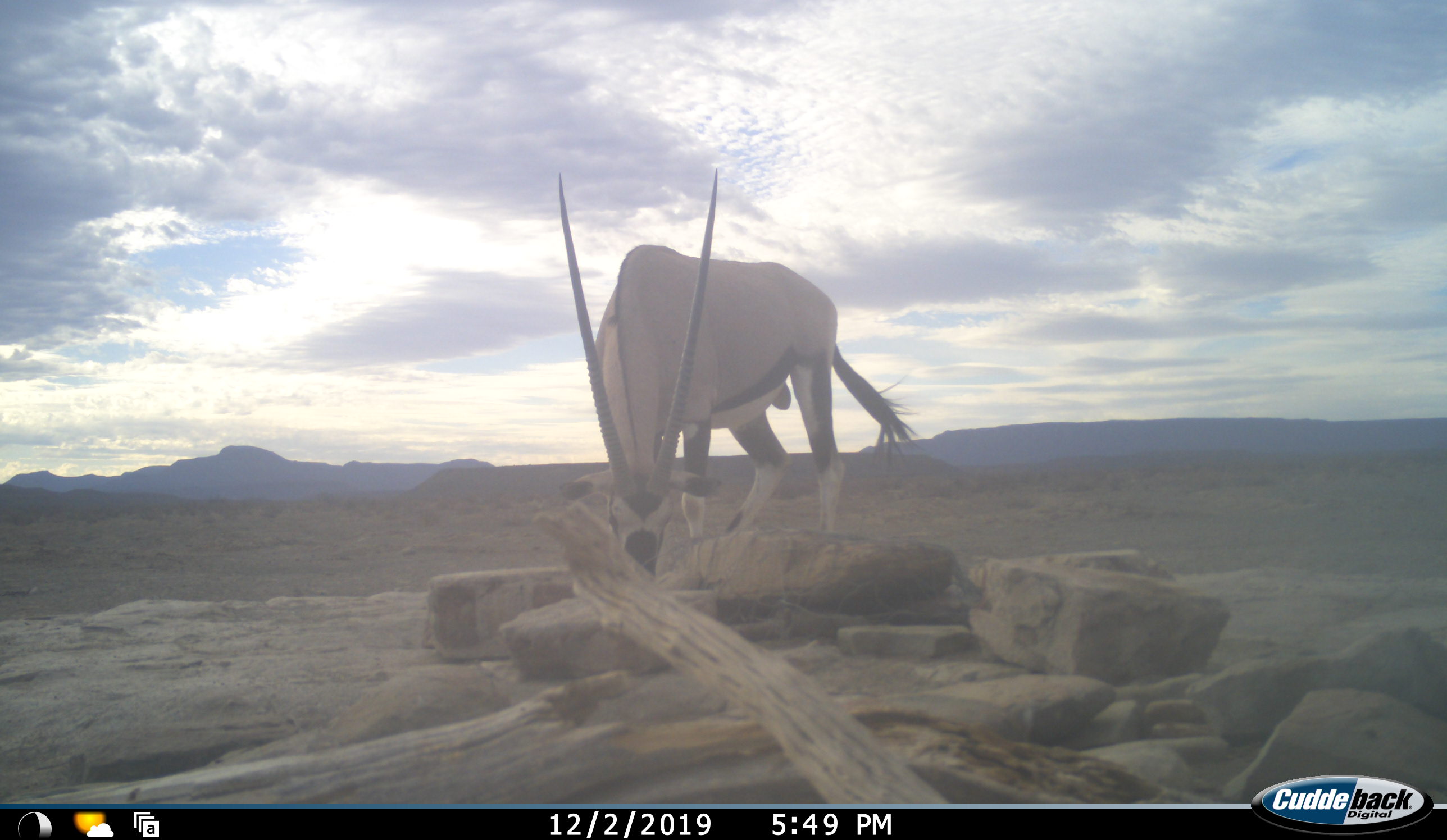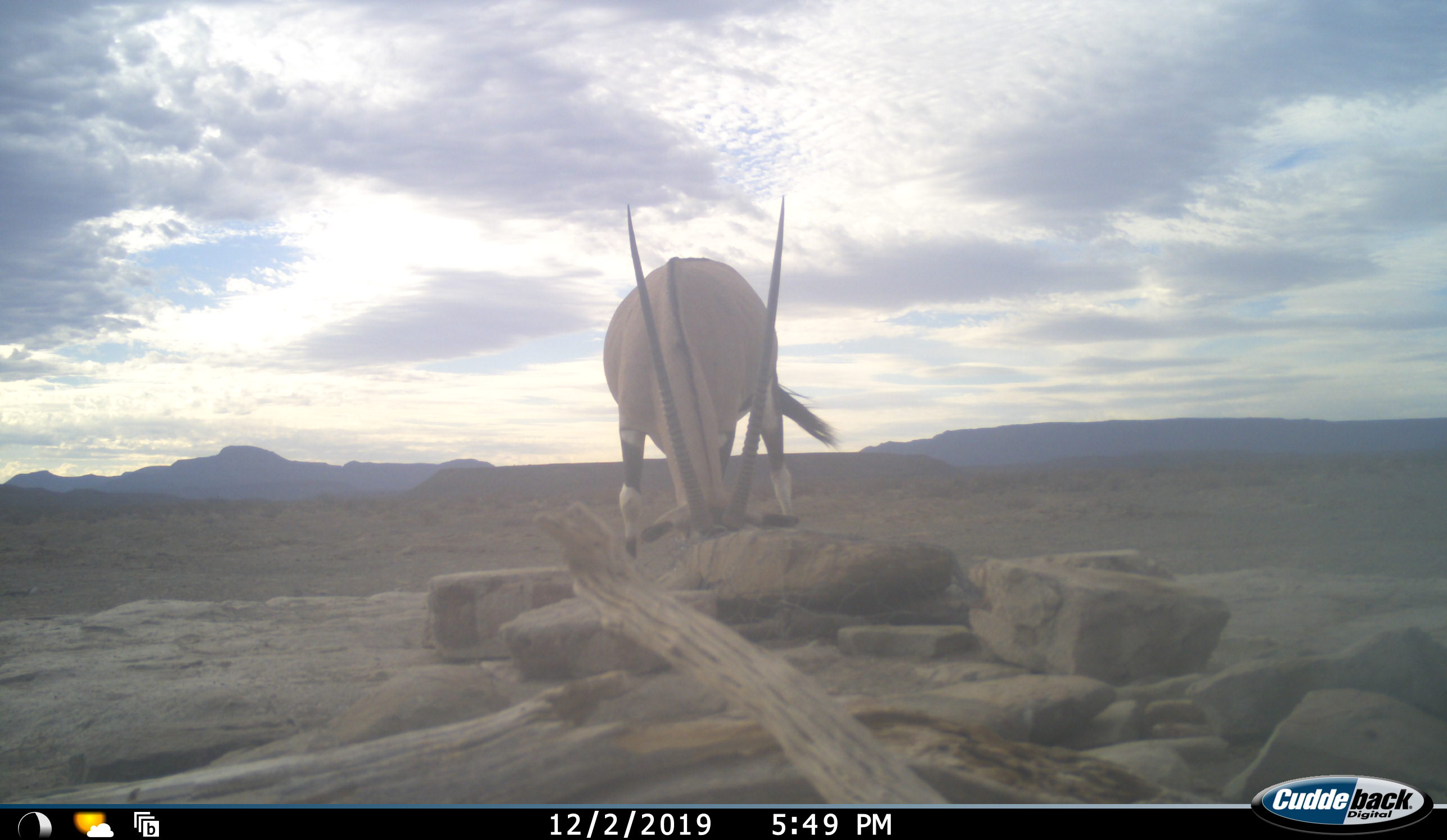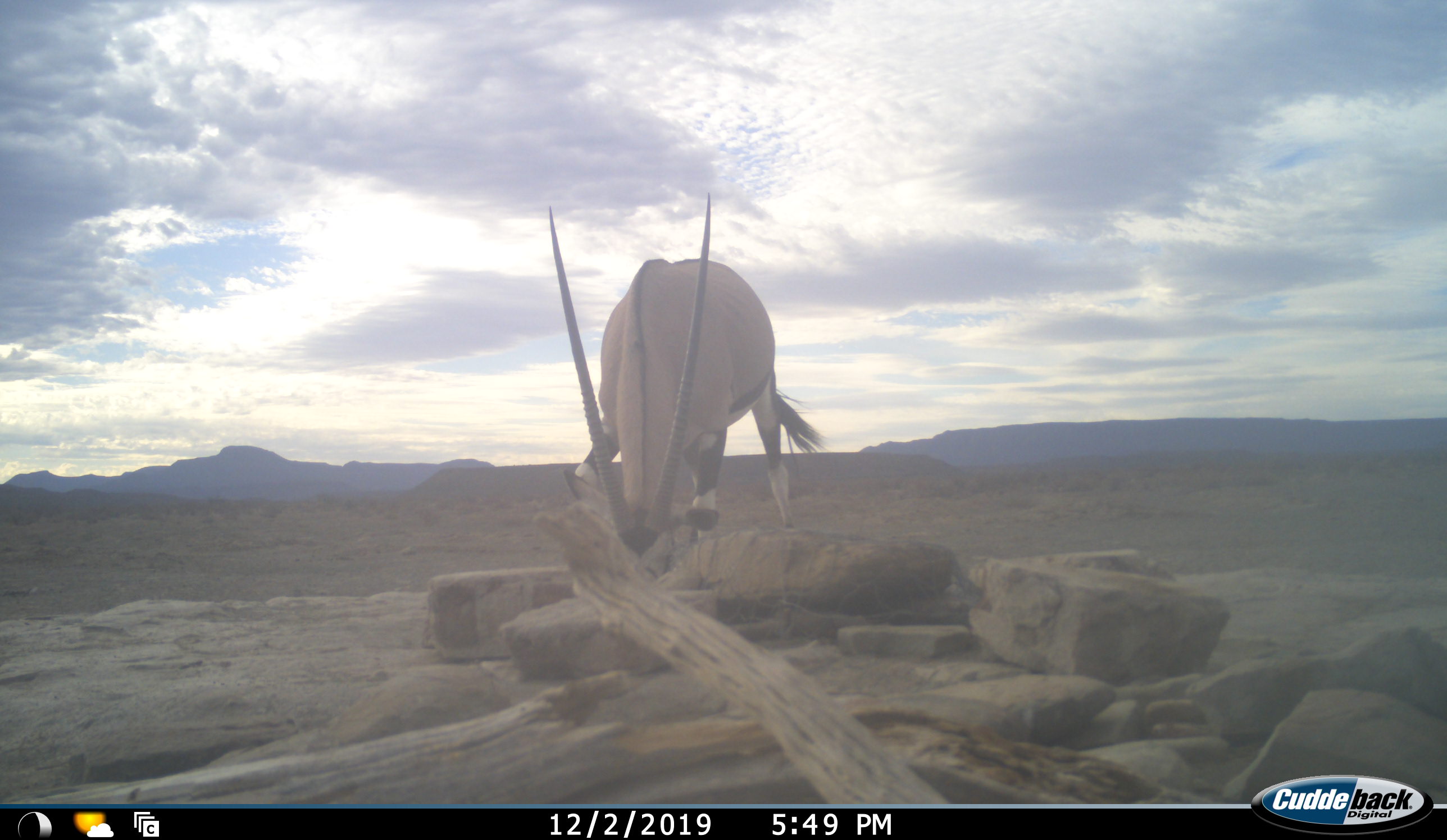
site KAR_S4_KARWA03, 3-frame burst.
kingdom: Animalia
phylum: Chordata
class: Mammalia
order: Artiodactyla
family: Bovidae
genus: Oryx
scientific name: Oryx gazella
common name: gemsbok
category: oryx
Oryx (gemsbok) (Oryx gazella), count 1. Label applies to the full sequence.